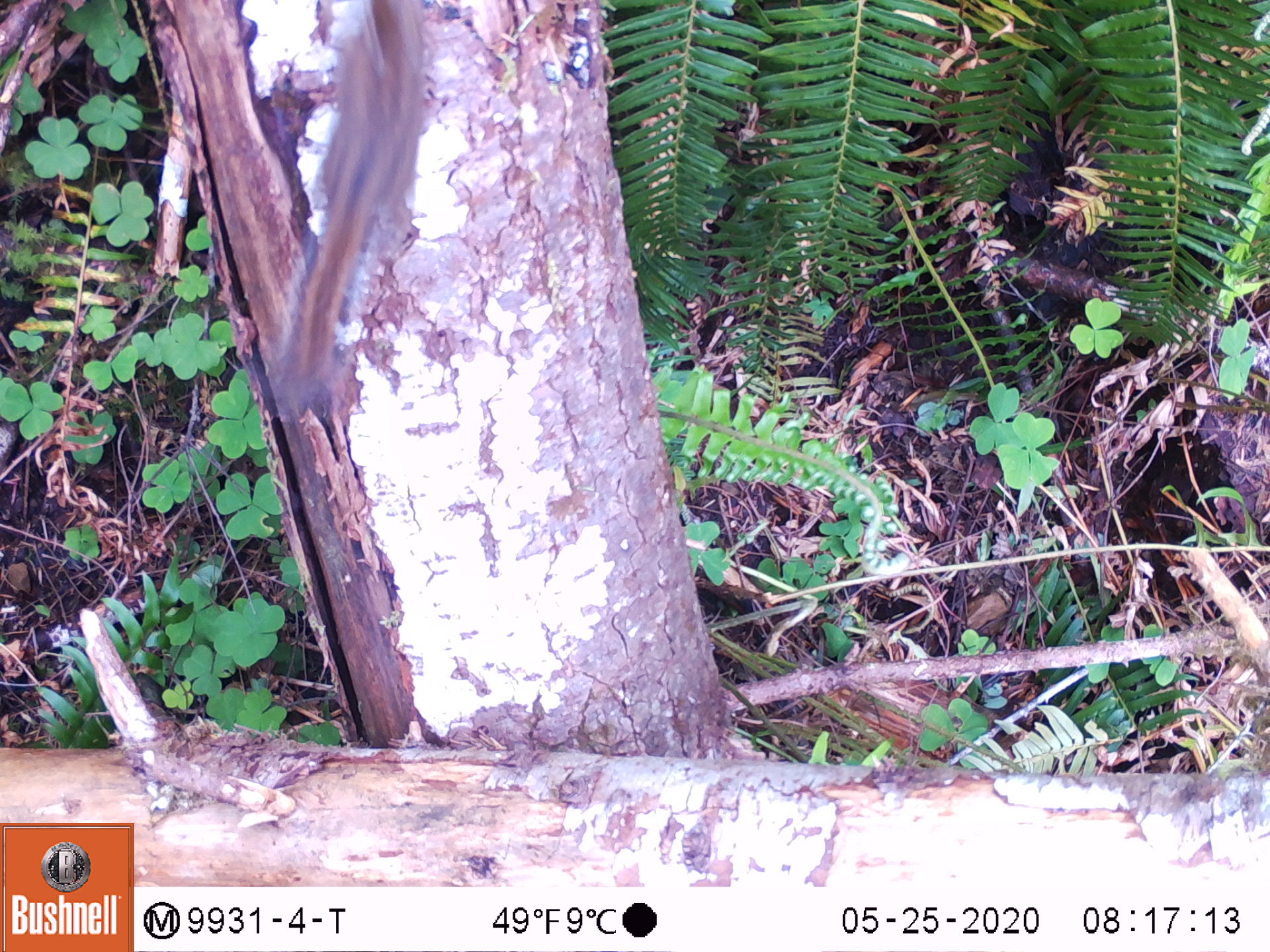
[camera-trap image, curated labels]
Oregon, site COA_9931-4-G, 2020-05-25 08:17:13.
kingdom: Animalia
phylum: Chordata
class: Mammalia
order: Rodentia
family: Sciuridae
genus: Neotamias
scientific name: Neotamias townsendii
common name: townsend's chipmunk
Townsend's chipmunk (Neotamias townsendii).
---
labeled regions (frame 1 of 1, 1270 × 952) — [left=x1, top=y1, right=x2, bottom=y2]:
townsend's chipmunk: [left=252, top=2, right=437, bottom=428]